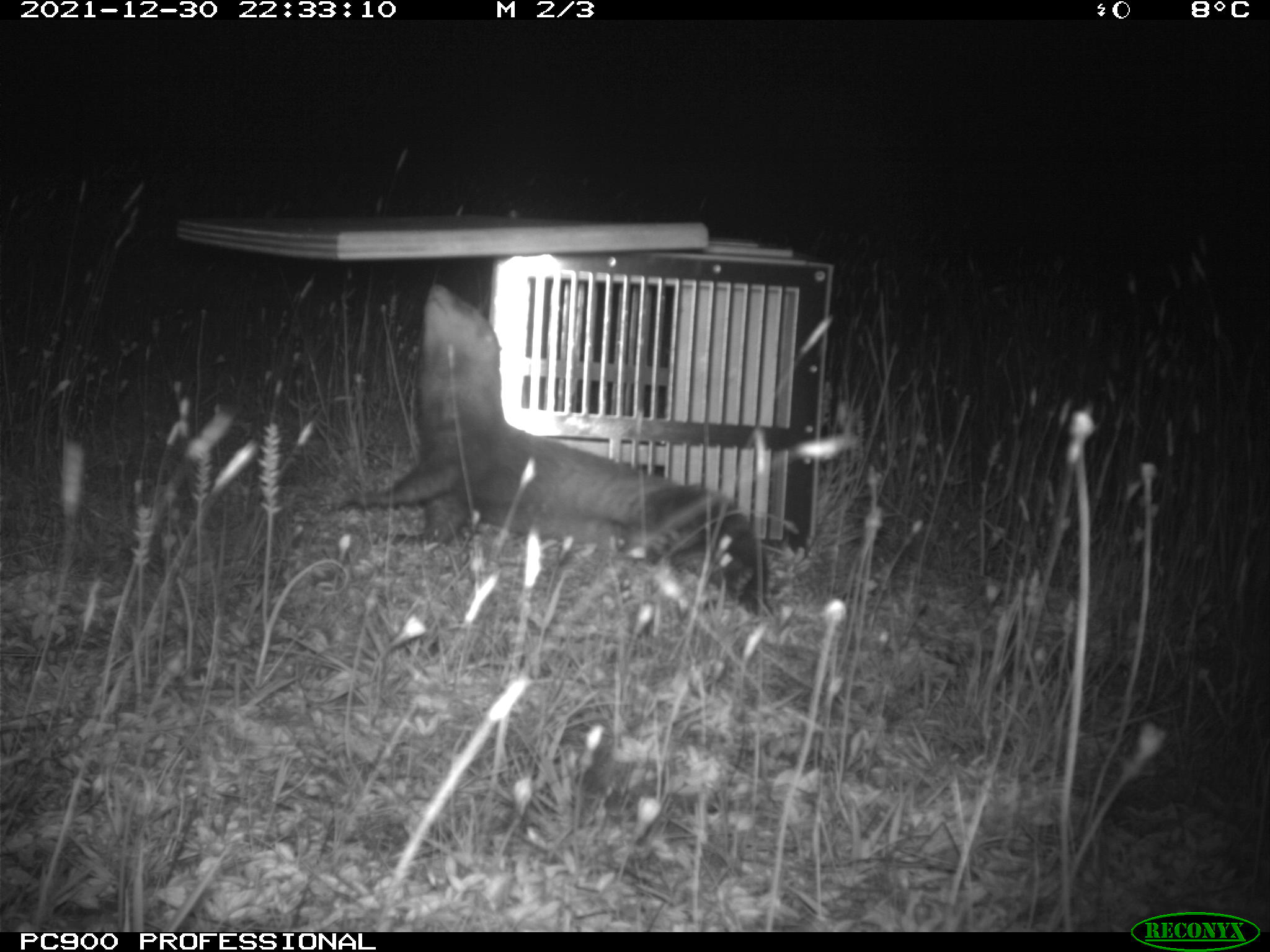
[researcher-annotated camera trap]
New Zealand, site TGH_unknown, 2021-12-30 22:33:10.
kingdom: Animalia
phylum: Chordata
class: Mammalia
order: Carnivora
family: Mustelidae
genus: Mustela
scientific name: Mustela furo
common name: ferret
Ferret (Mustela furo).